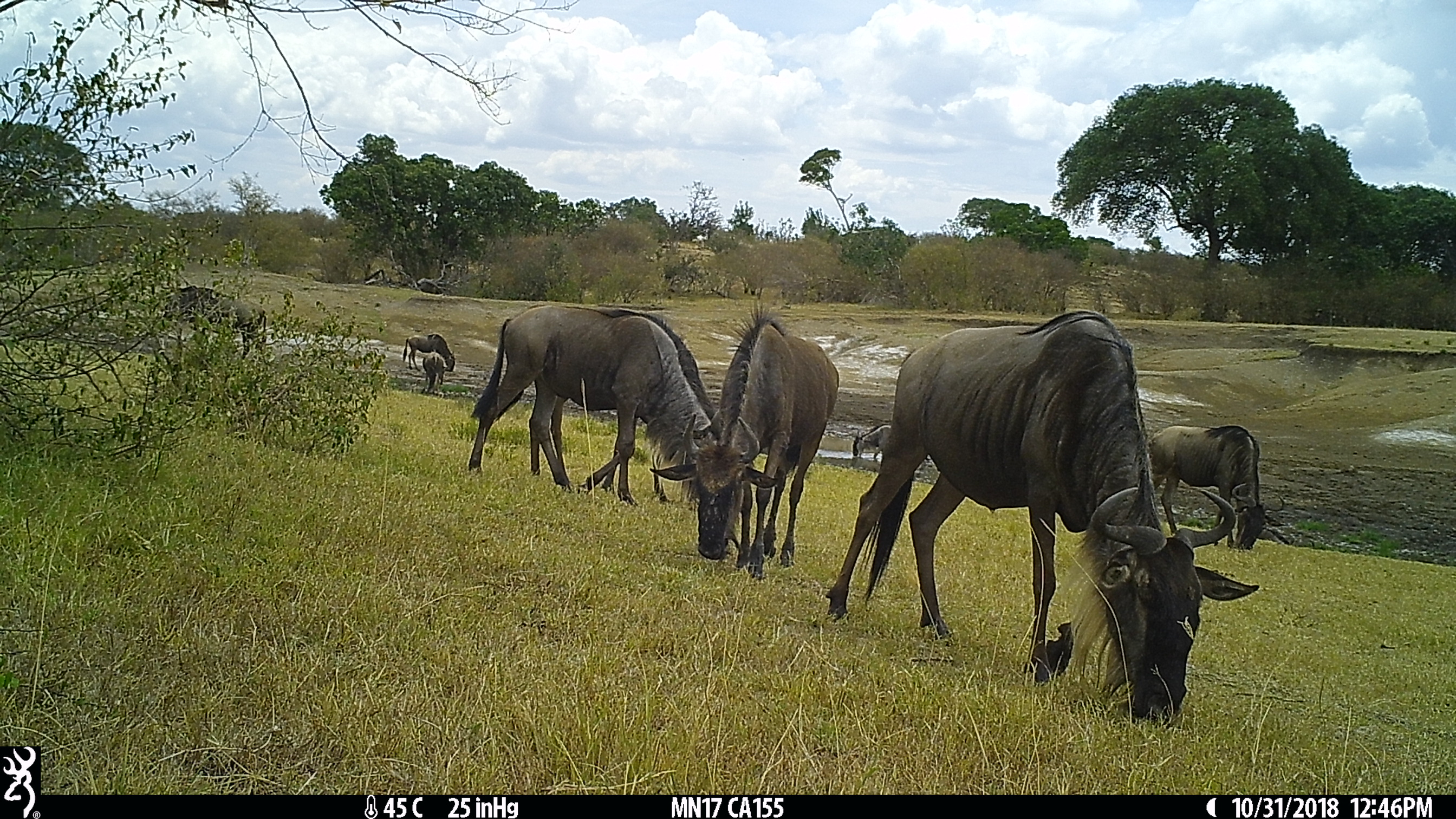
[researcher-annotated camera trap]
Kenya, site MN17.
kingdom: Animalia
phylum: Chordata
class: Mammalia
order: Artiodactyla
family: Bovidae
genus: Connochaetes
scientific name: Connochaetes taurinus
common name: blue wildebeest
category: wildebeest